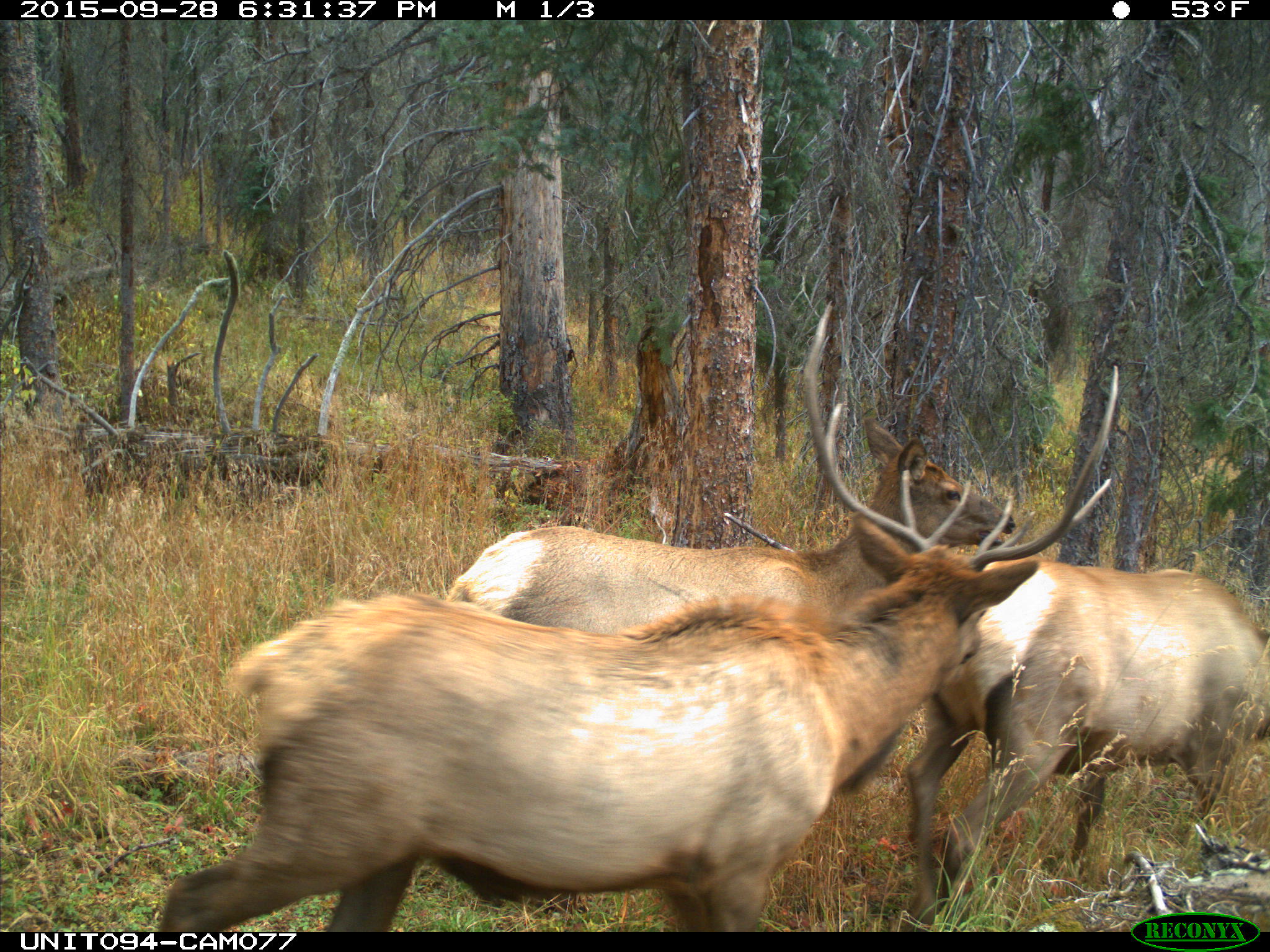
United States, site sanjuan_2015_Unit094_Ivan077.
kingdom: Animalia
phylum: Chordata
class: Mammalia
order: Artiodactyla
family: Cervidae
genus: Cervus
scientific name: Cervus elaphus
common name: red deer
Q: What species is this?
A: Cervus elaphus (red deer).